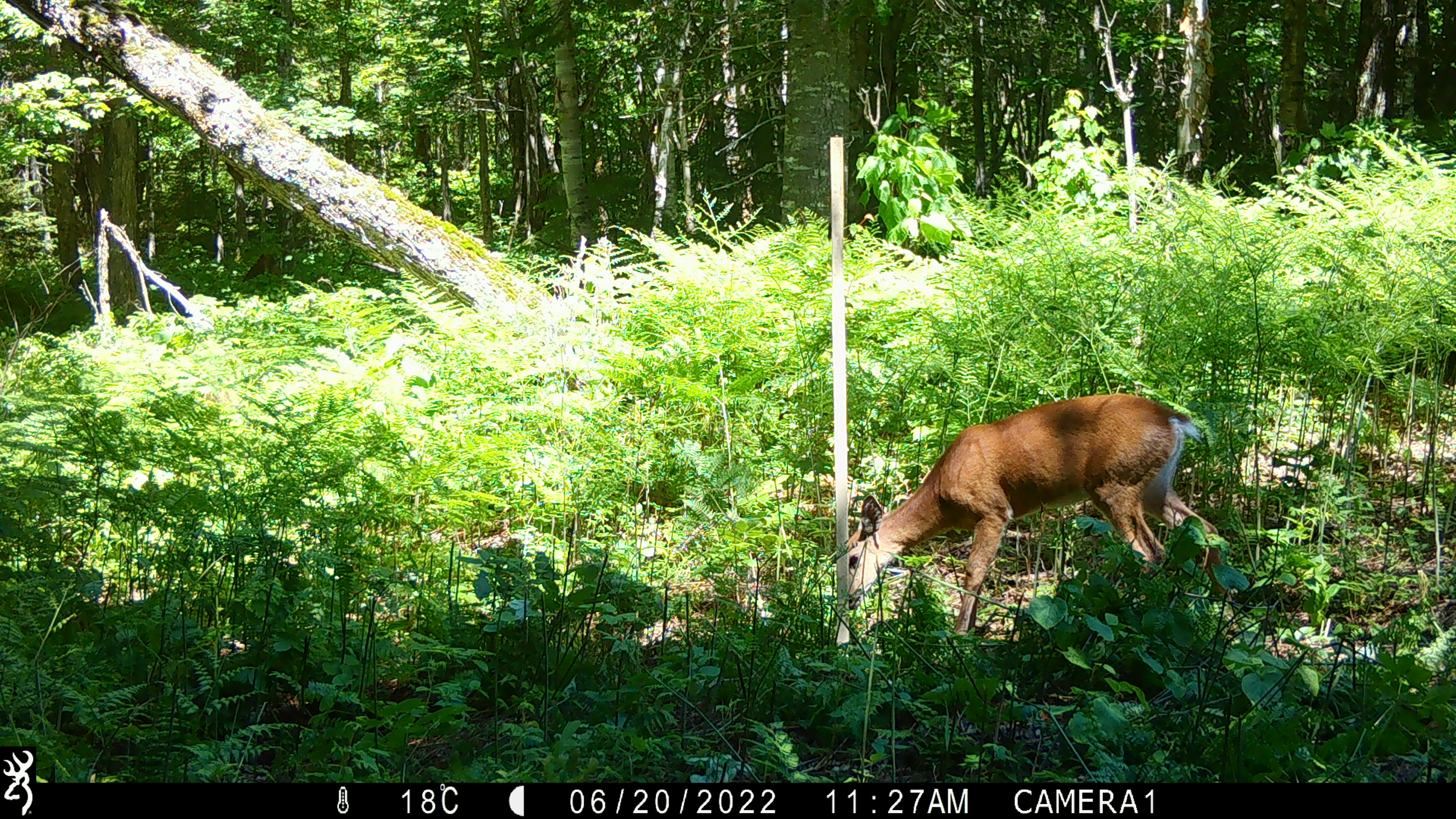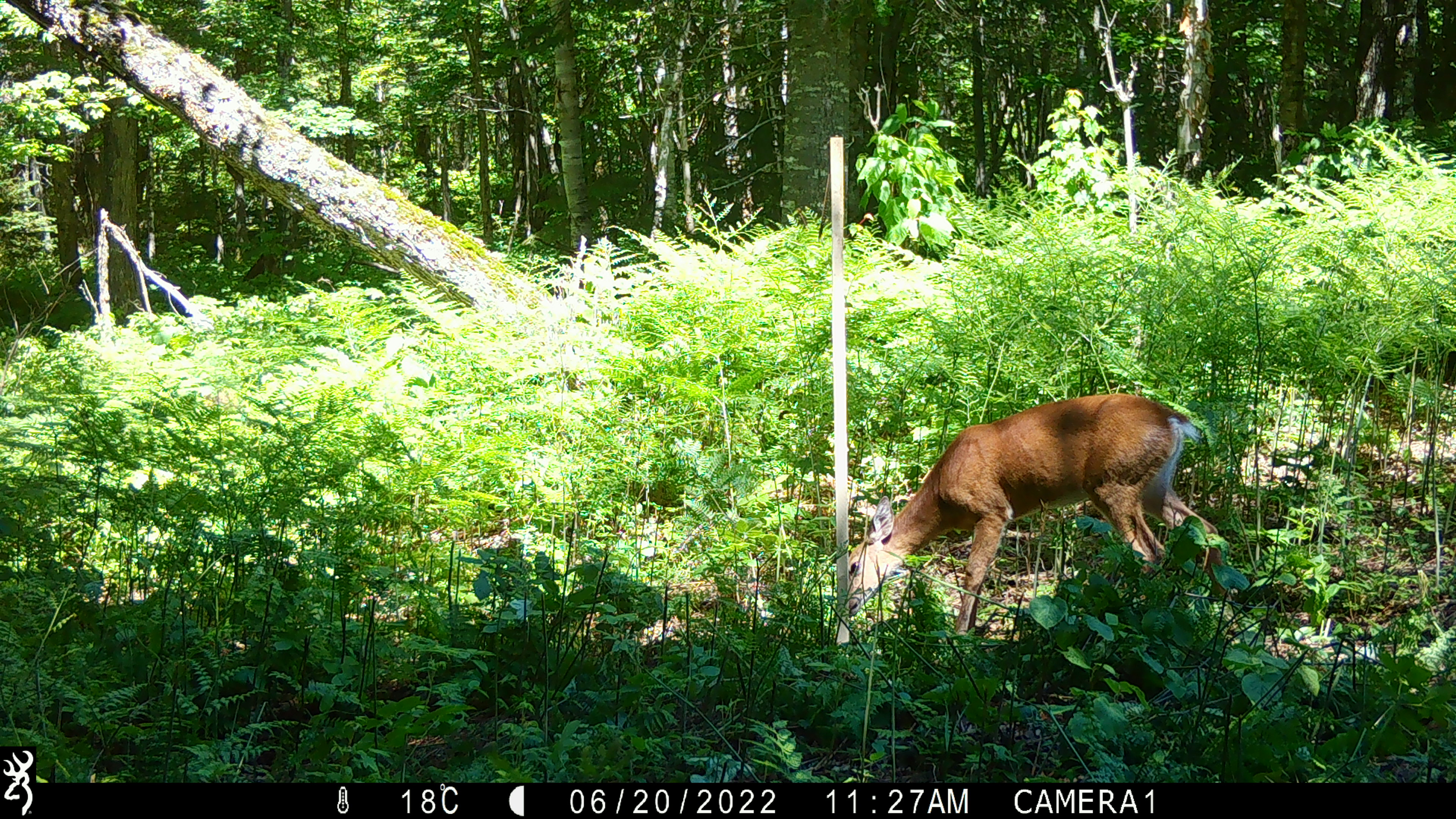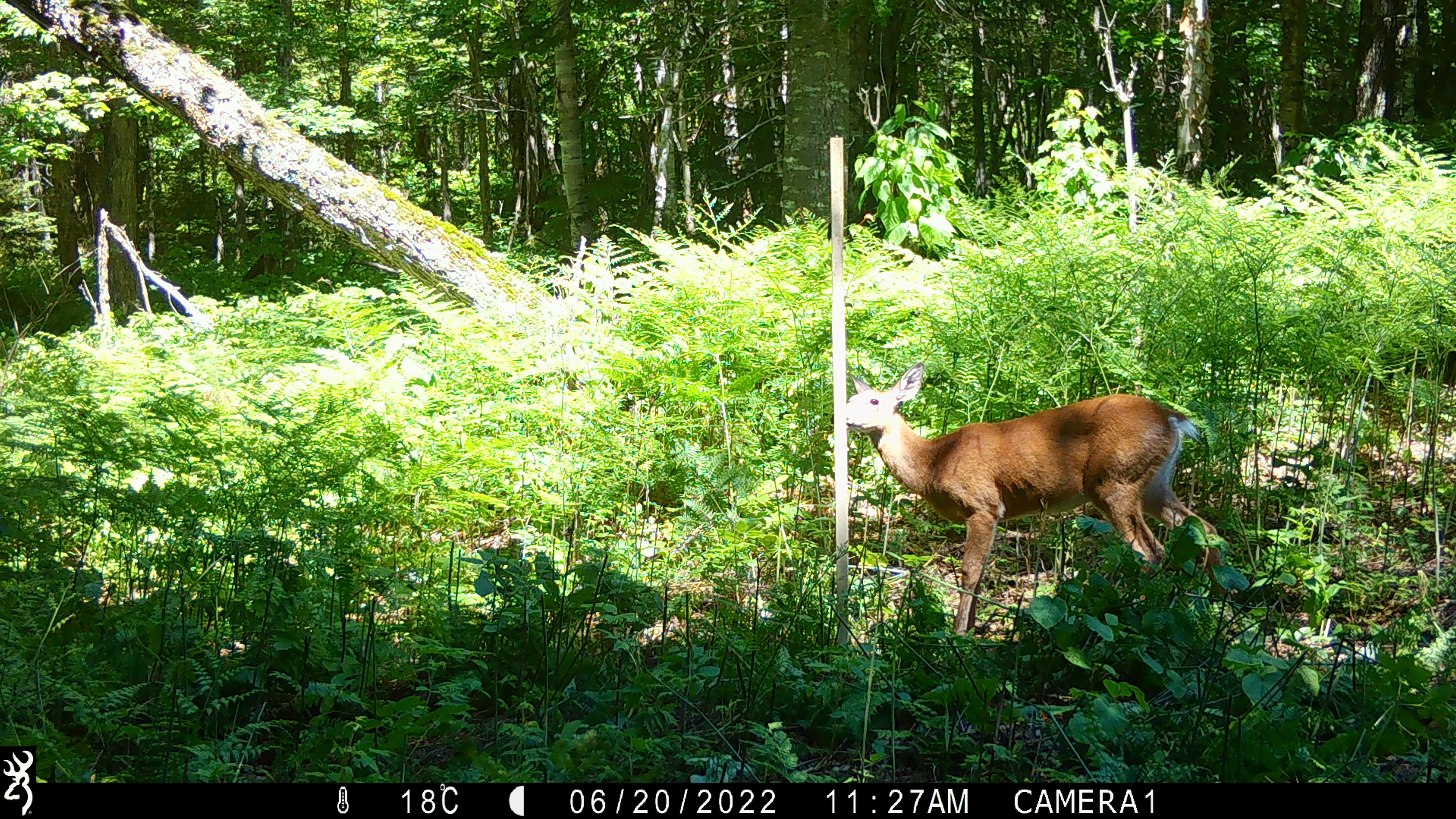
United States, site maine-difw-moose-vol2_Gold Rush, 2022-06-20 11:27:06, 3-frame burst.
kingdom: Animalia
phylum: Chordata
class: Mammalia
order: Artiodactyla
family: Cervidae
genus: Odocoileus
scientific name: Odocoileus virginianus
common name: white-tailed deer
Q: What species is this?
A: White-tailed deer (Odocoileus virginianus).